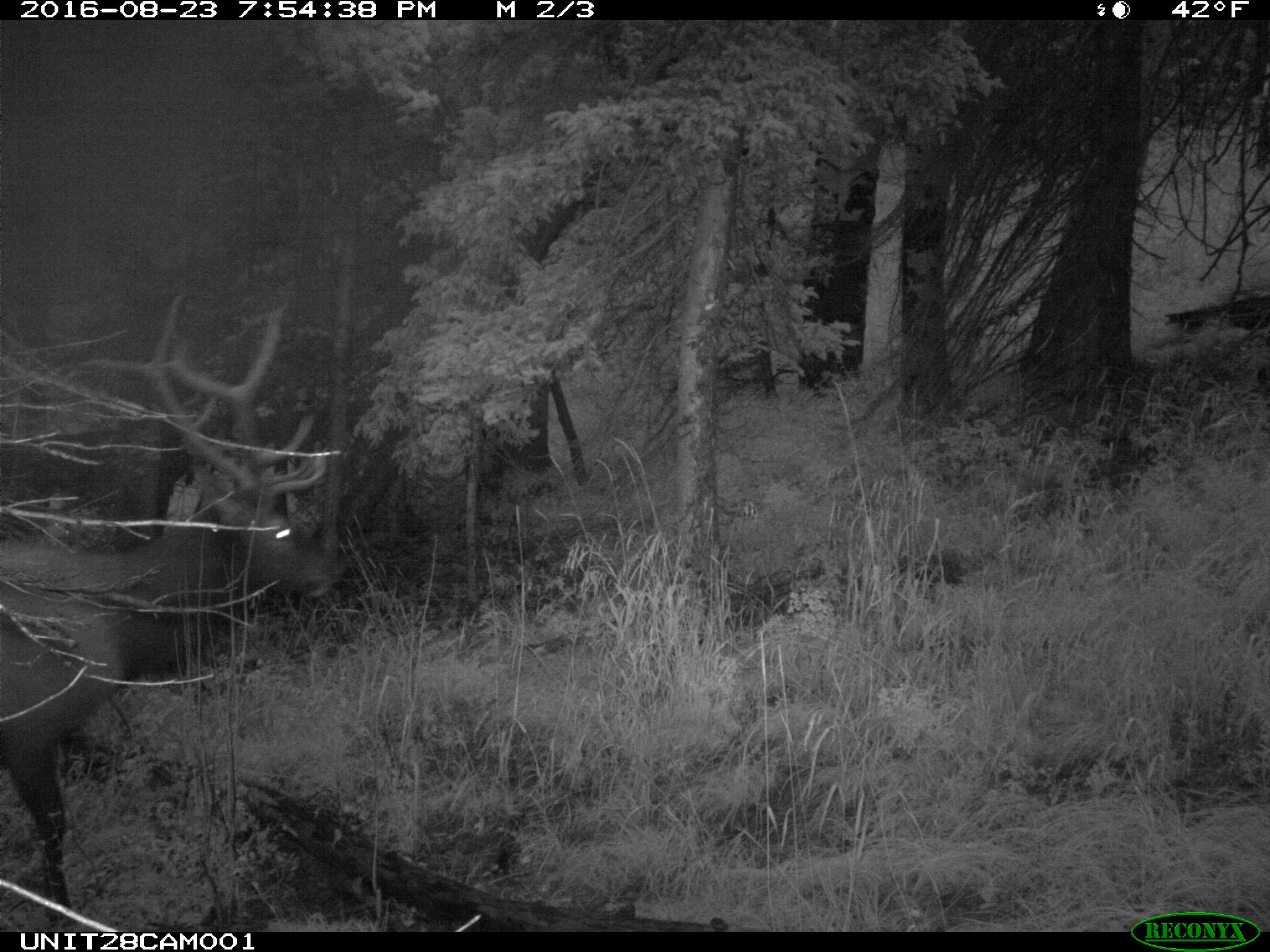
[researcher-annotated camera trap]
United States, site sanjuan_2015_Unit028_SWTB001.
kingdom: Animalia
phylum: Chordata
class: Mammalia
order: Artiodactyla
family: Cervidae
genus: Cervus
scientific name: Cervus elaphus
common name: red deer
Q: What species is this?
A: Cervus elaphus (red deer).